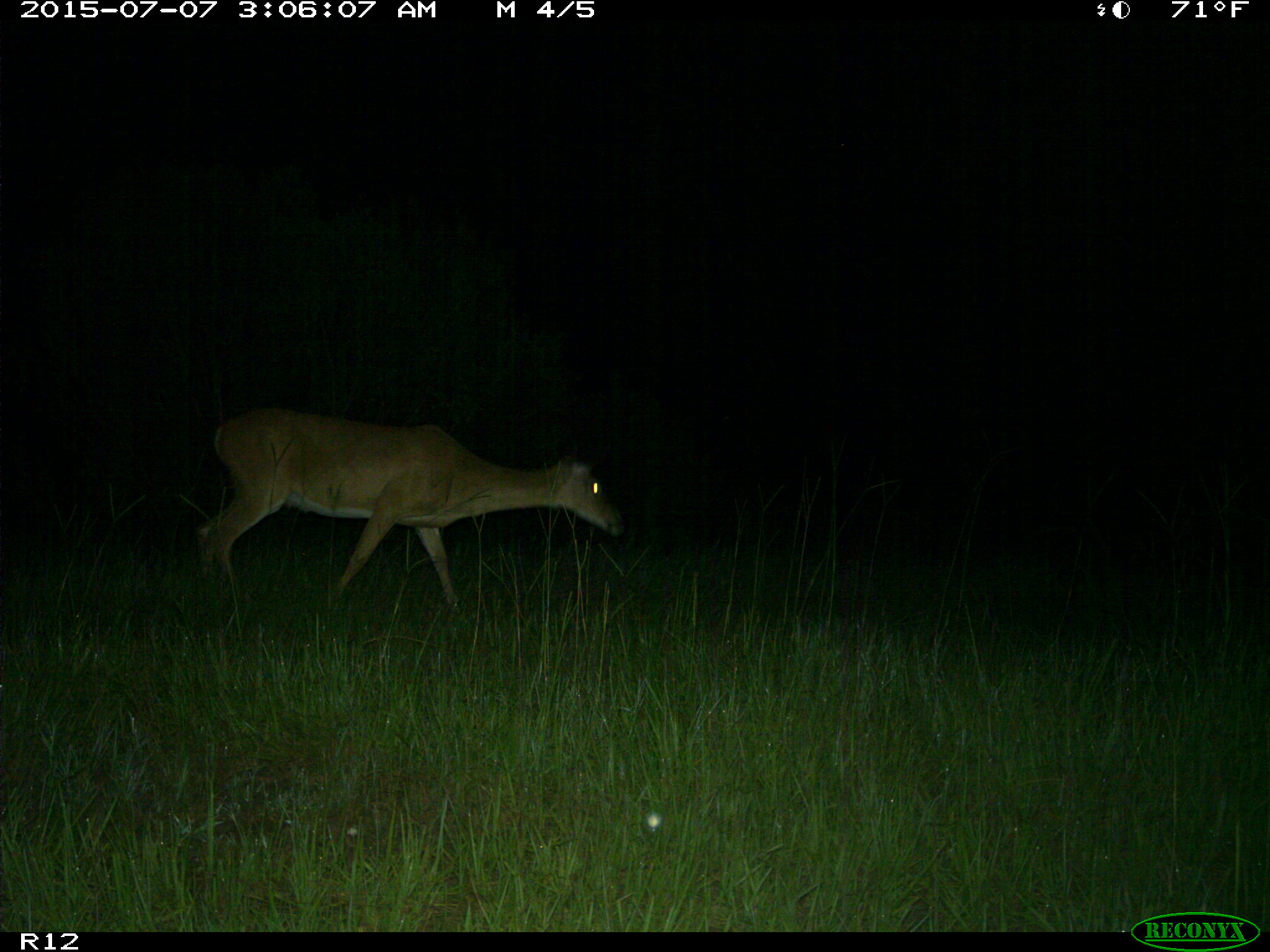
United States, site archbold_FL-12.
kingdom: Animalia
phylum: Chordata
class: Mammalia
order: Artiodactyla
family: Cervidae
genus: Odocoileus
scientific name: Odocoileus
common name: deer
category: unidentified deer